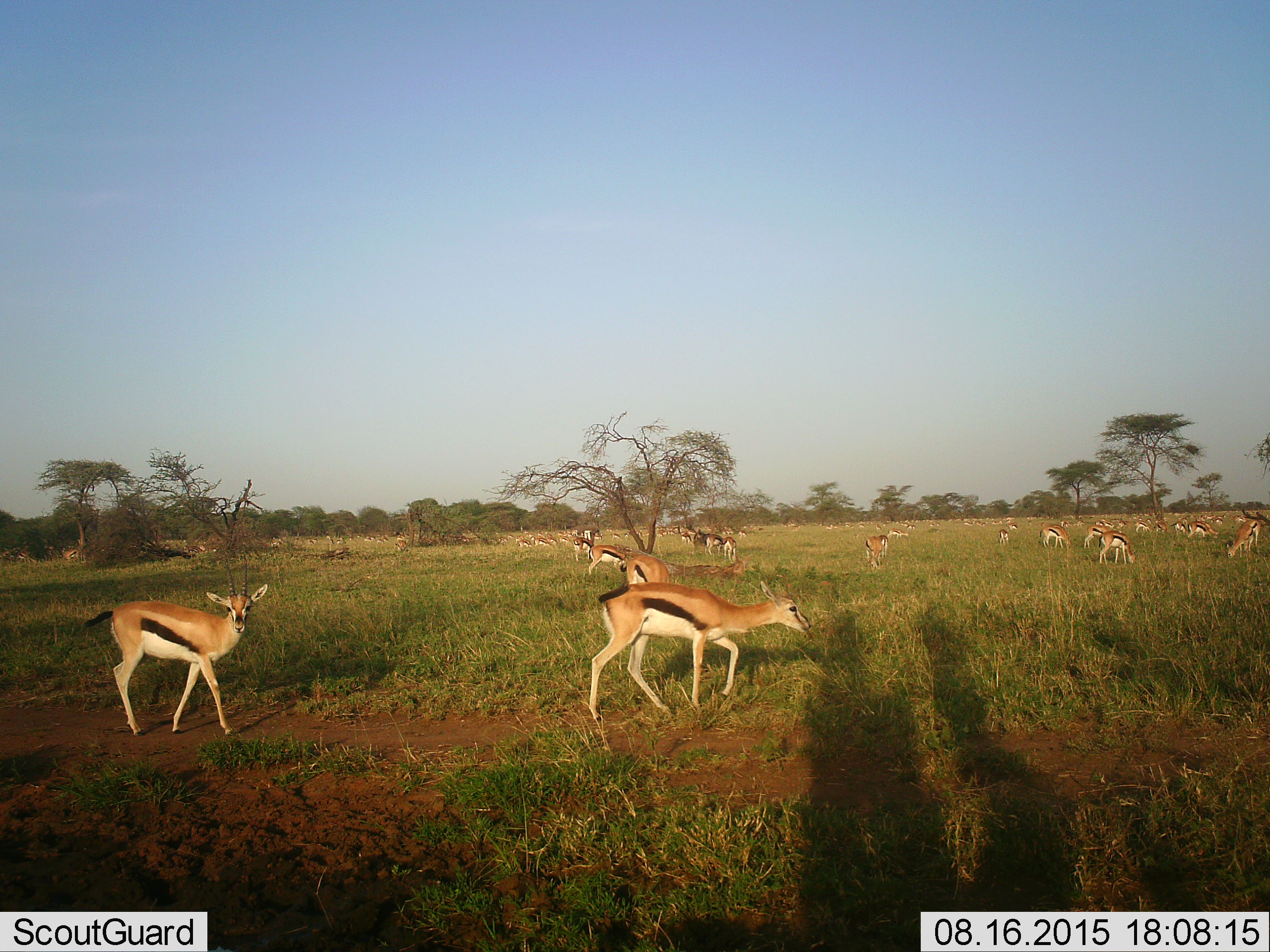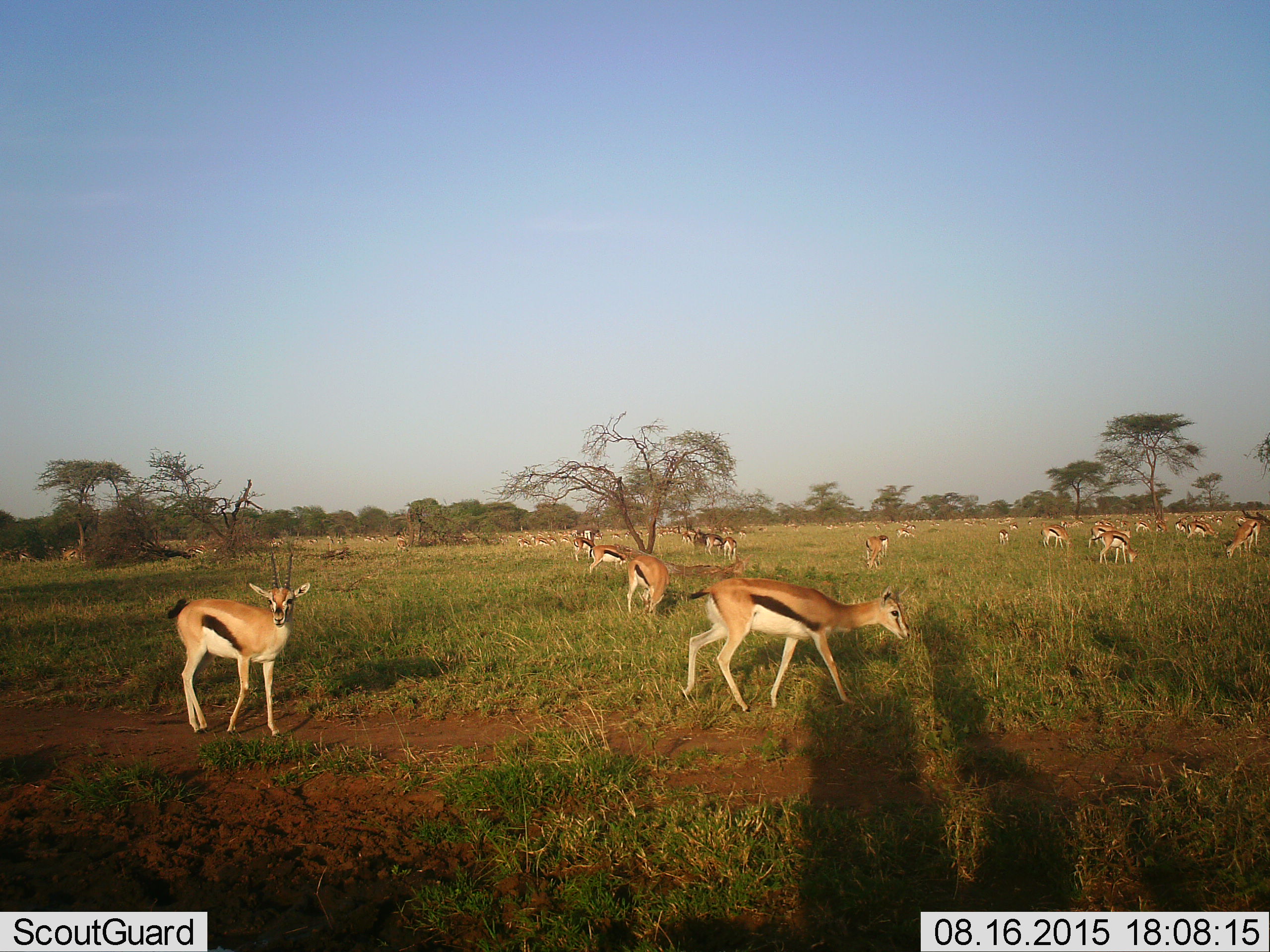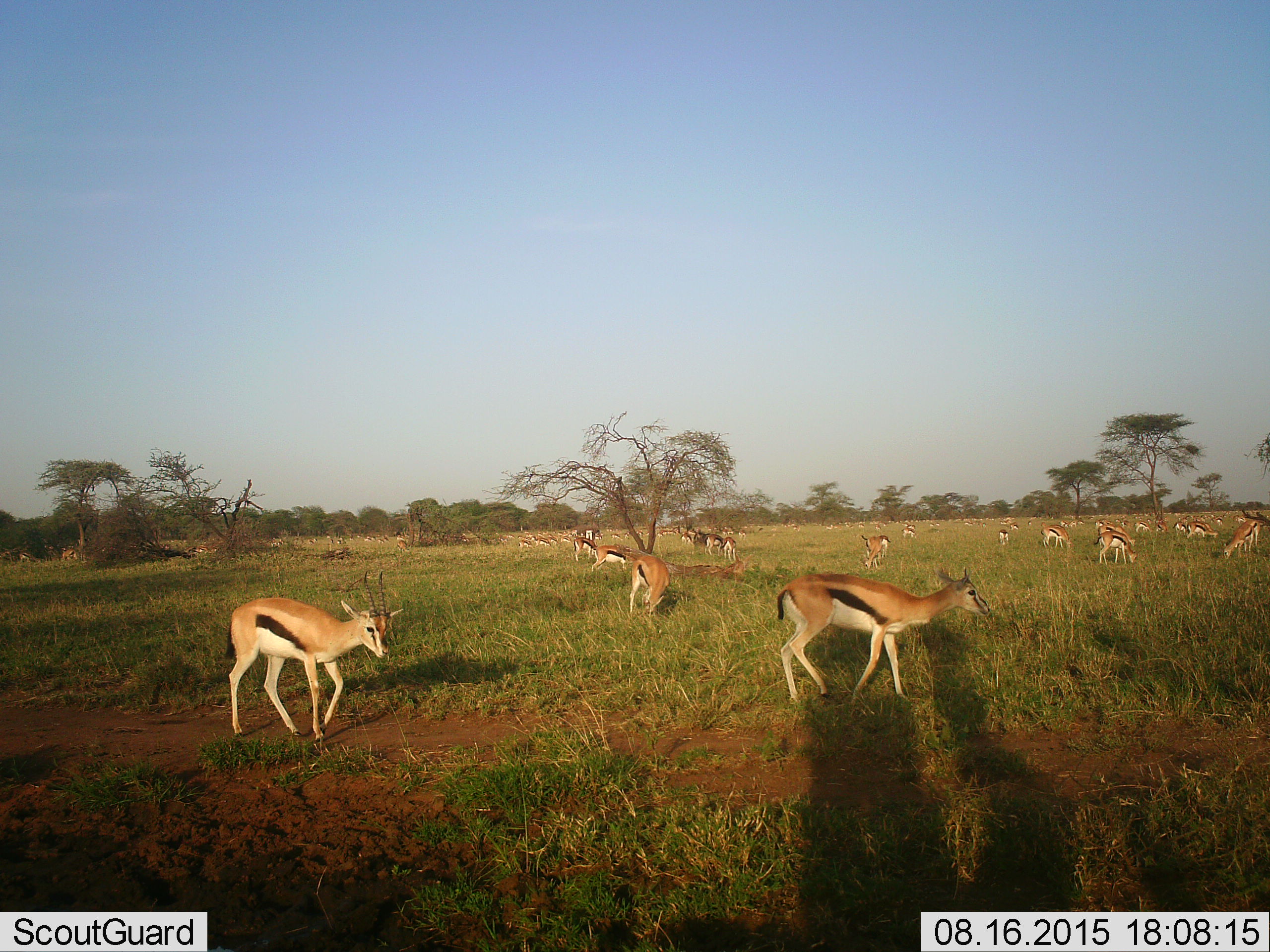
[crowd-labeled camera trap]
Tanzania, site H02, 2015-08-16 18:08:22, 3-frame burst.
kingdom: Animalia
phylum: Chordata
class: Mammalia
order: Artiodactyla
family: Bovidae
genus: Eudorcas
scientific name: Eudorcas thomsonii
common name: thomson's gazelle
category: gazellethomsons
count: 51+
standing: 60%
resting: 20%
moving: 70%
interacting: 20%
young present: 60%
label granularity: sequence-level